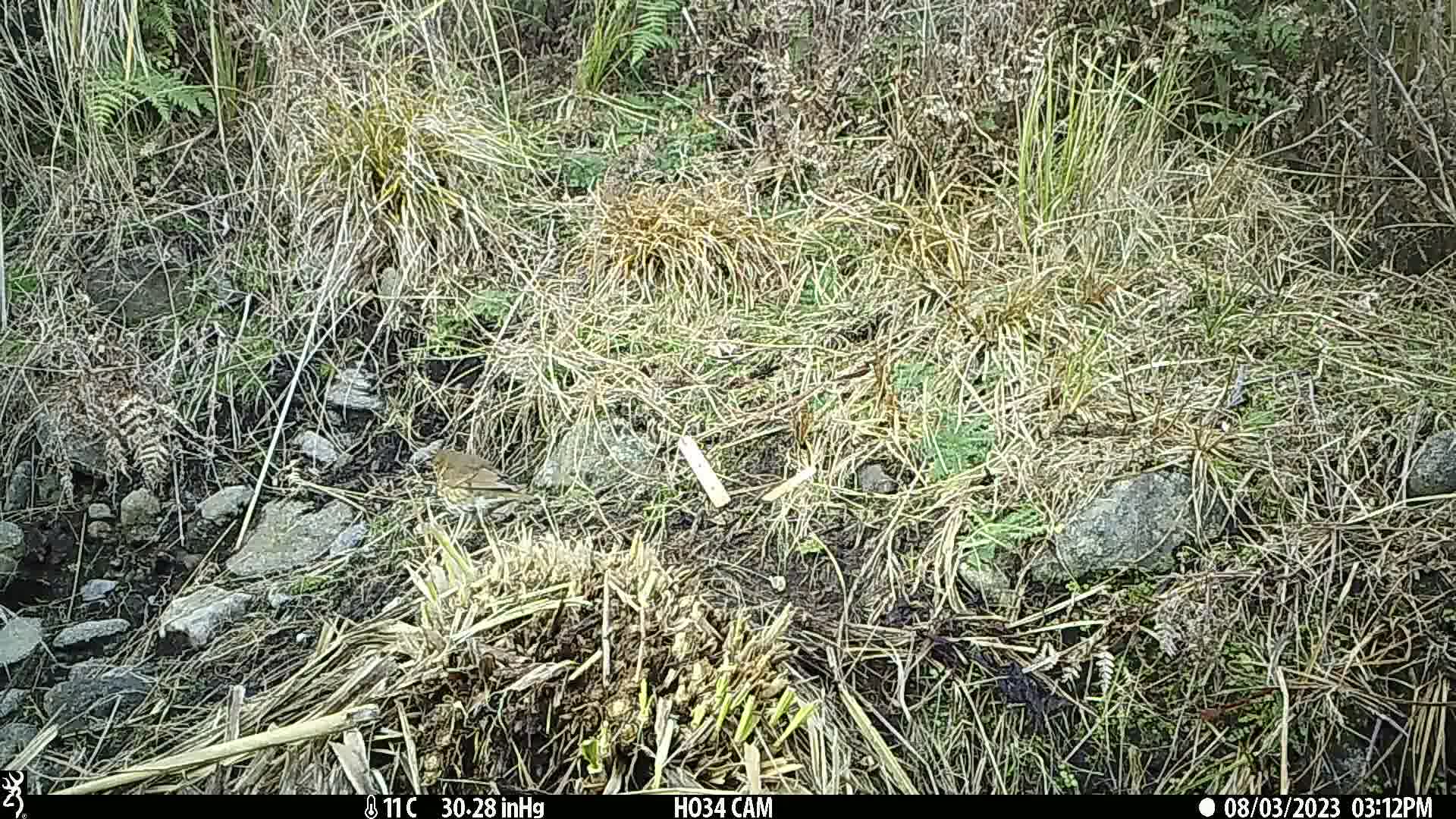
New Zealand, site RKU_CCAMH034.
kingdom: Animalia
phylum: Chordata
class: Aves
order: Passeriformes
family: Turdidae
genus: Turdus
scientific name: Turdus philomelos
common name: song thrush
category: thrush